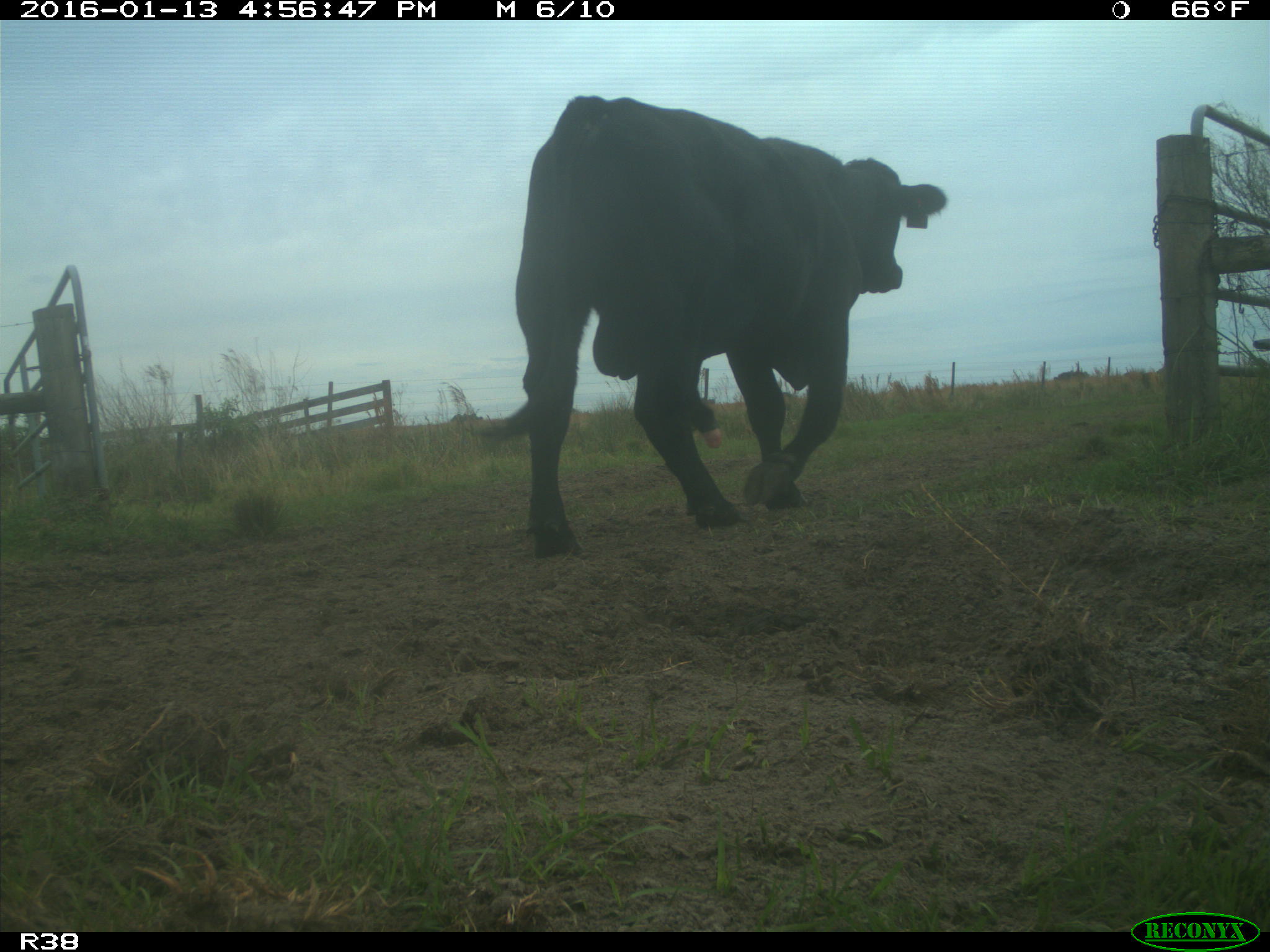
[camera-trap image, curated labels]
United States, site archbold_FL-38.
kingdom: Animalia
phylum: Chordata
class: Mammalia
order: Artiodactyla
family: Bovidae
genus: Bos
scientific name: Bos taurus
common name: domestic cow